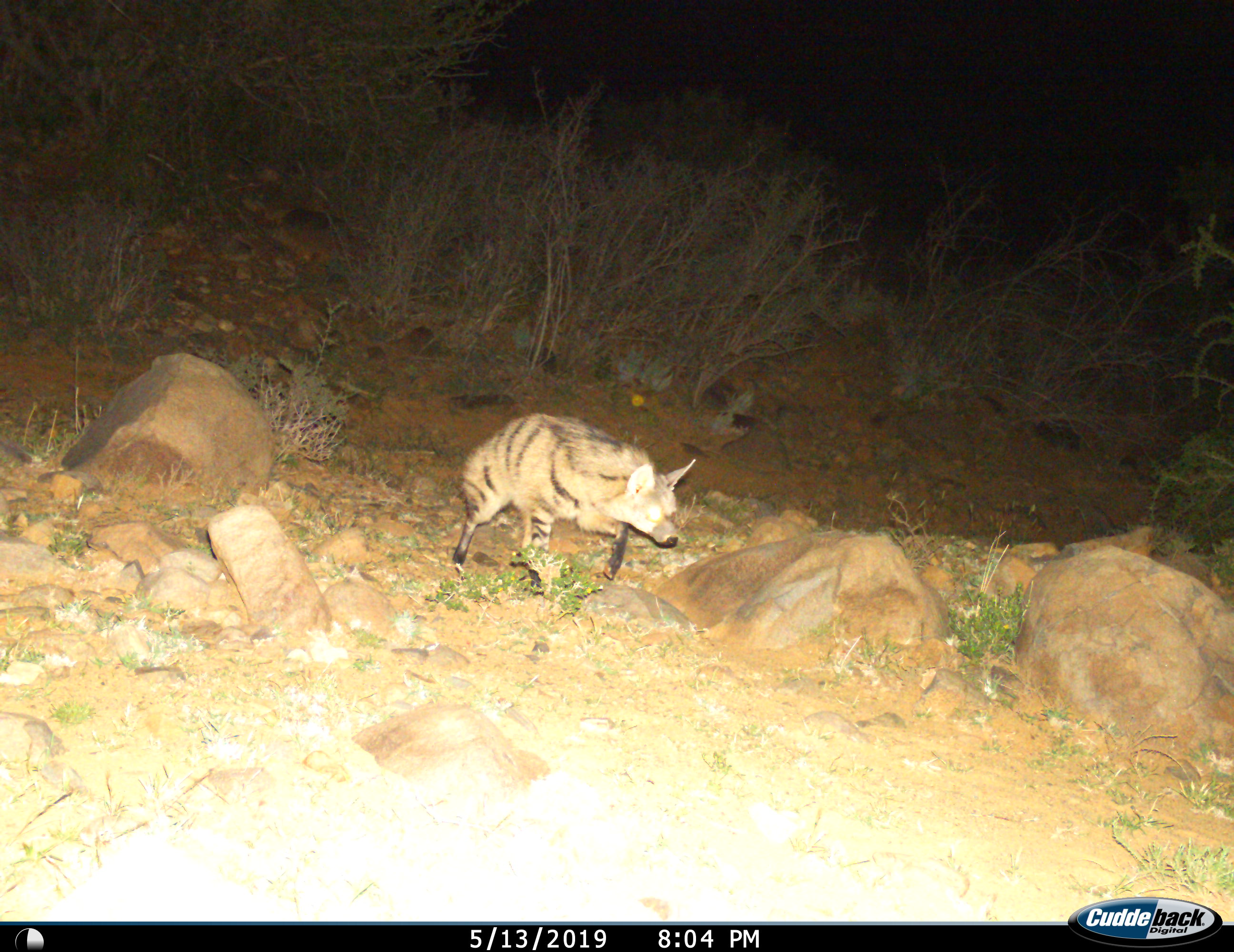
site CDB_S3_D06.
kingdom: Animalia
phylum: Chordata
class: Mammalia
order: Carnivora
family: Hyaenidae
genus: Proteles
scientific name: Proteles cristatus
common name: aardwolf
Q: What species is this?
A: Aardwolf (Proteles cristatus).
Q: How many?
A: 1.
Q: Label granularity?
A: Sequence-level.